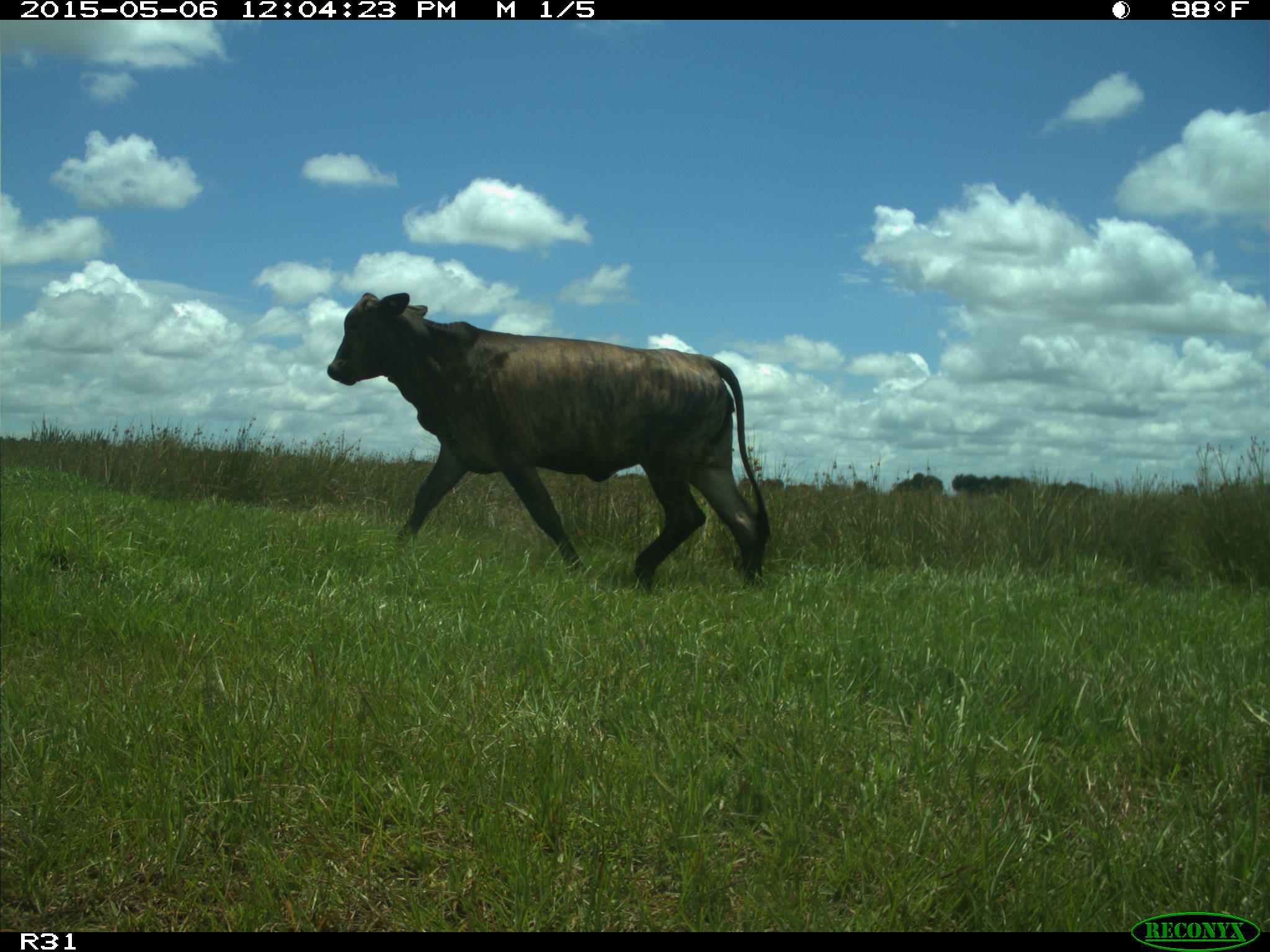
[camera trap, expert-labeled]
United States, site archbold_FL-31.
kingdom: Animalia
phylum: Chordata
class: Mammalia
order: Artiodactyla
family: Bovidae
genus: Bos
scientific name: Bos taurus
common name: domestic cow